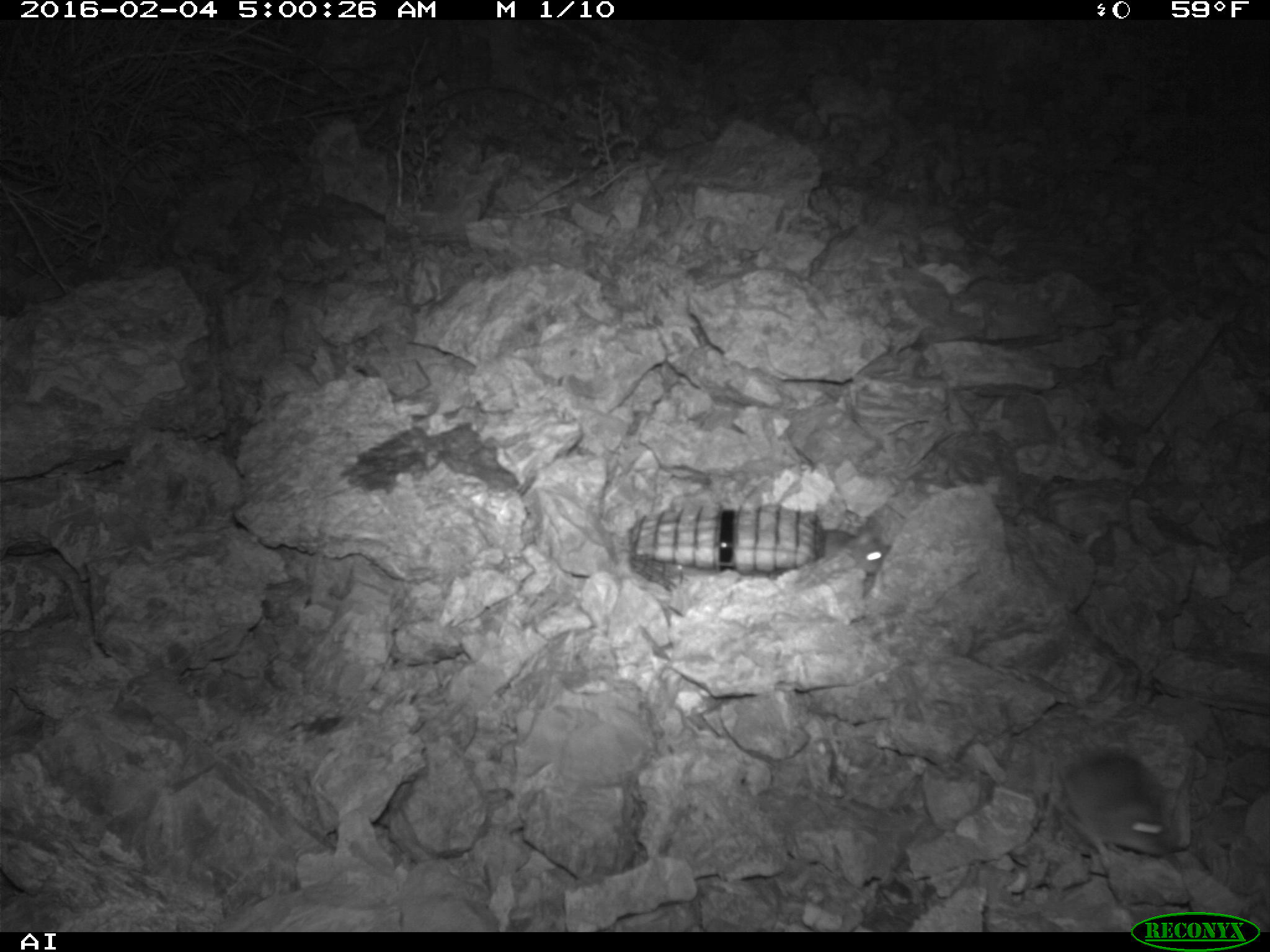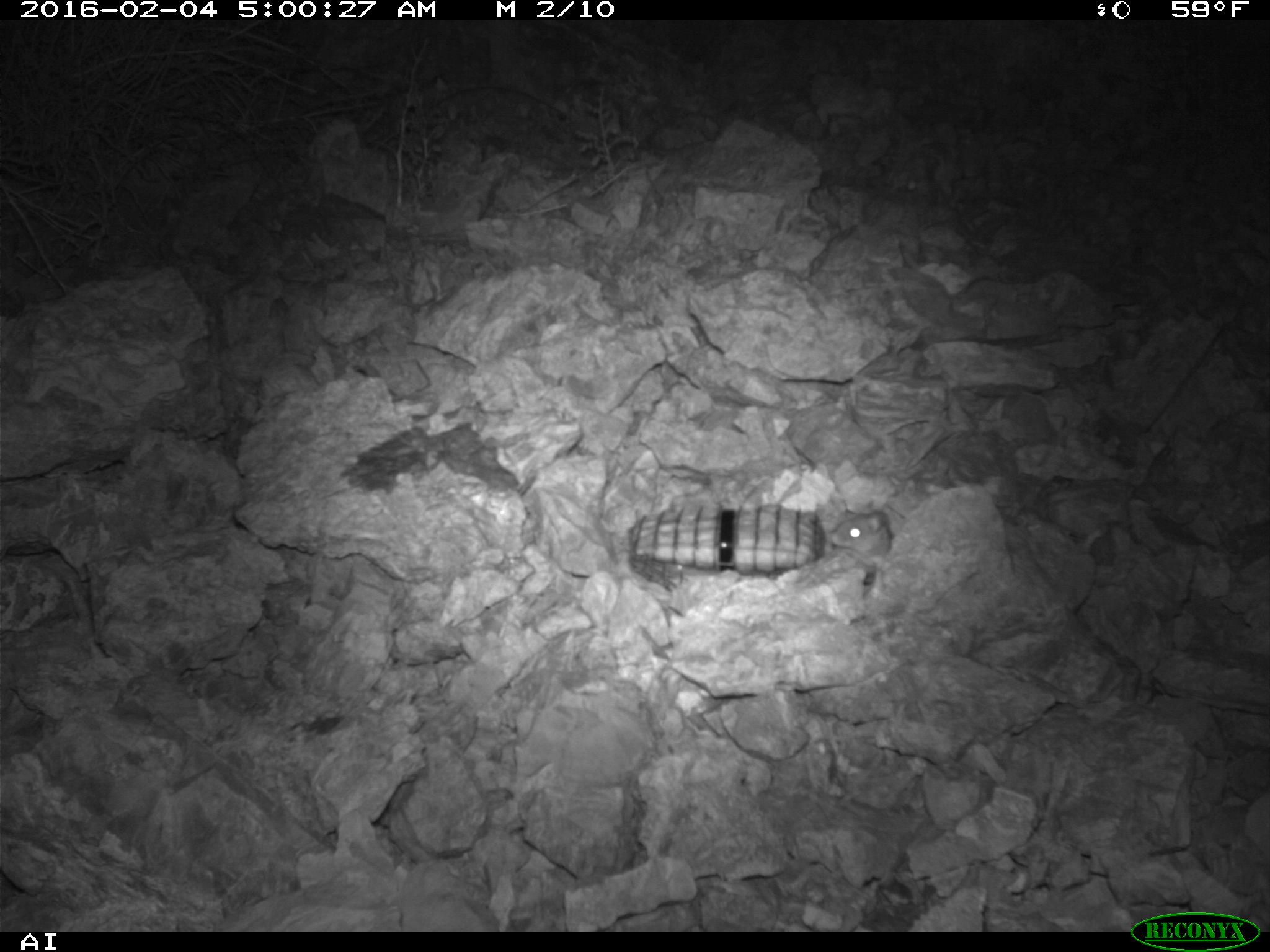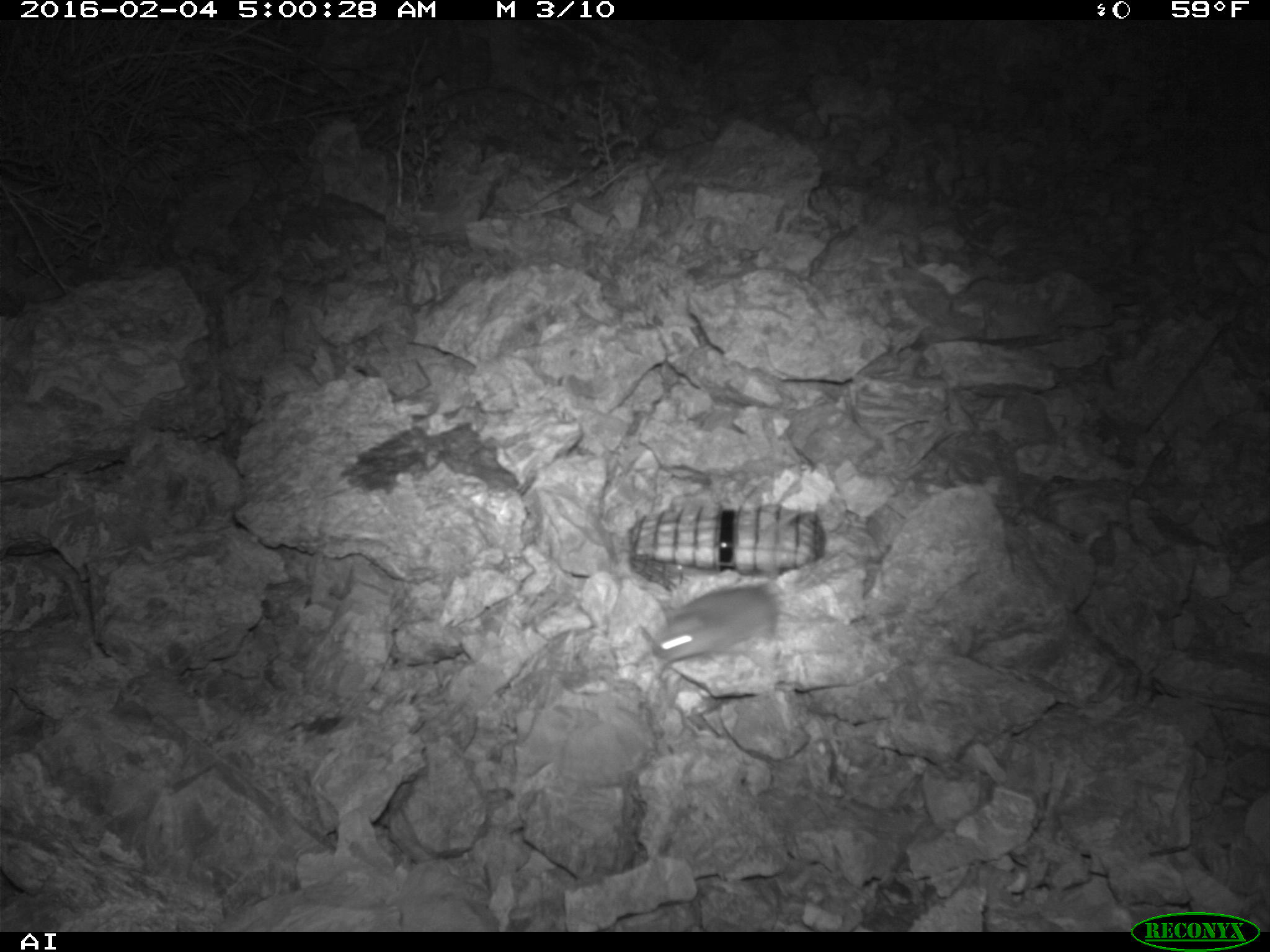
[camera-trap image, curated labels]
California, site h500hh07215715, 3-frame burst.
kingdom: Animalia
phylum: Chordata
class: Mammalia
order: Rodentia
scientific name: Rodentia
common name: rodent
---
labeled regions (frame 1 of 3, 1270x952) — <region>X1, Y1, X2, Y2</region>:
rodent: <region>1051, 744, 1181, 865</region>; <region>817, 525, 889, 577</region>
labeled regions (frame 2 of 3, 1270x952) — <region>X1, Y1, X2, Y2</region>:
rodent: <region>828, 510, 892, 565</region>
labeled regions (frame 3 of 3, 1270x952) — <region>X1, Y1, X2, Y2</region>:
rodent: <region>649, 511, 800, 670</region>